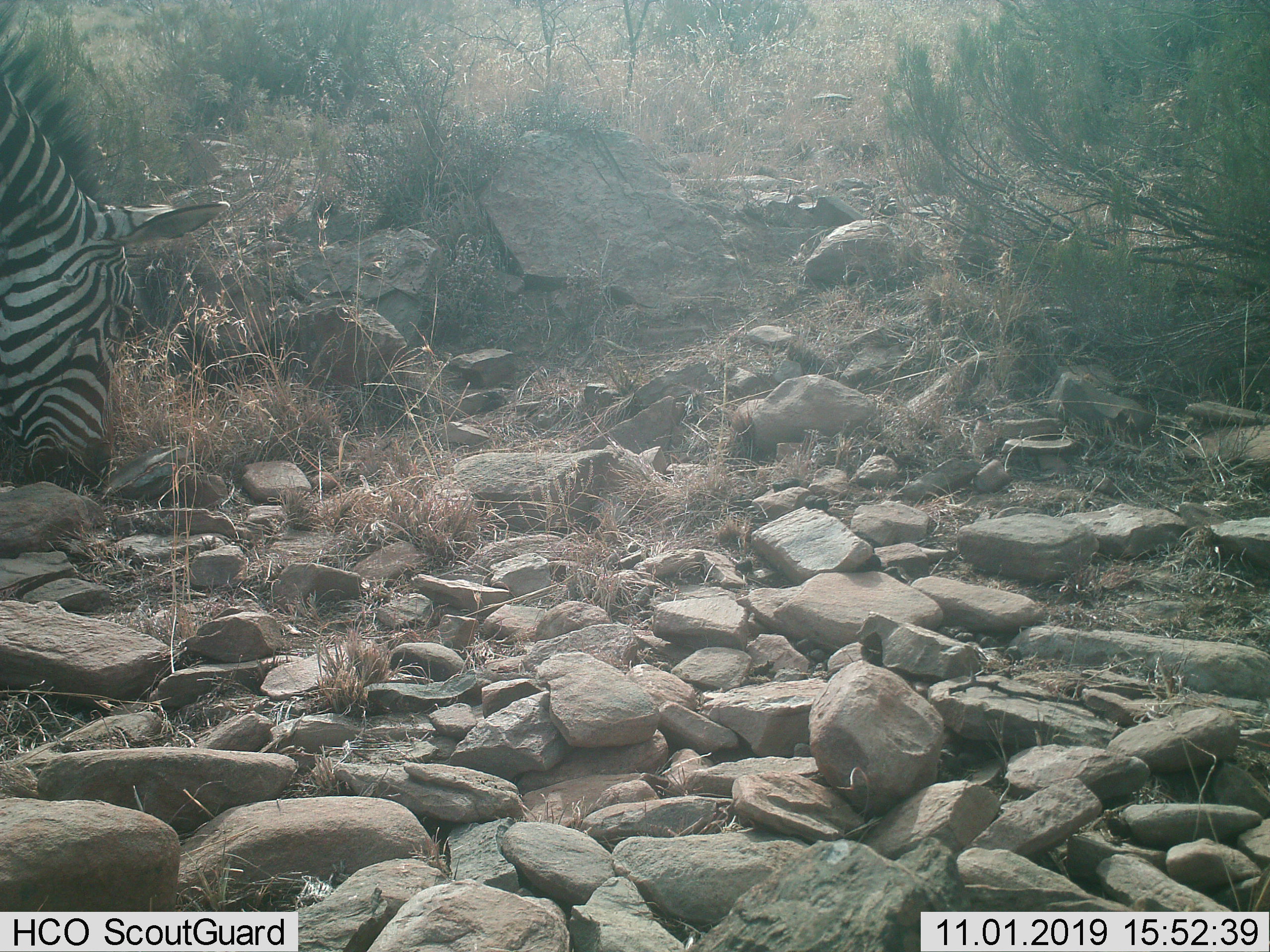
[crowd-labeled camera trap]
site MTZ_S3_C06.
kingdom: Animalia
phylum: Chordata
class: Mammalia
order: Perissodactyla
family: Equidae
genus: Equus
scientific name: Equus zebra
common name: mountain zebra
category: zebramountain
Zebramountain (mountain zebra) (Equus zebra), count 1. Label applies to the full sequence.